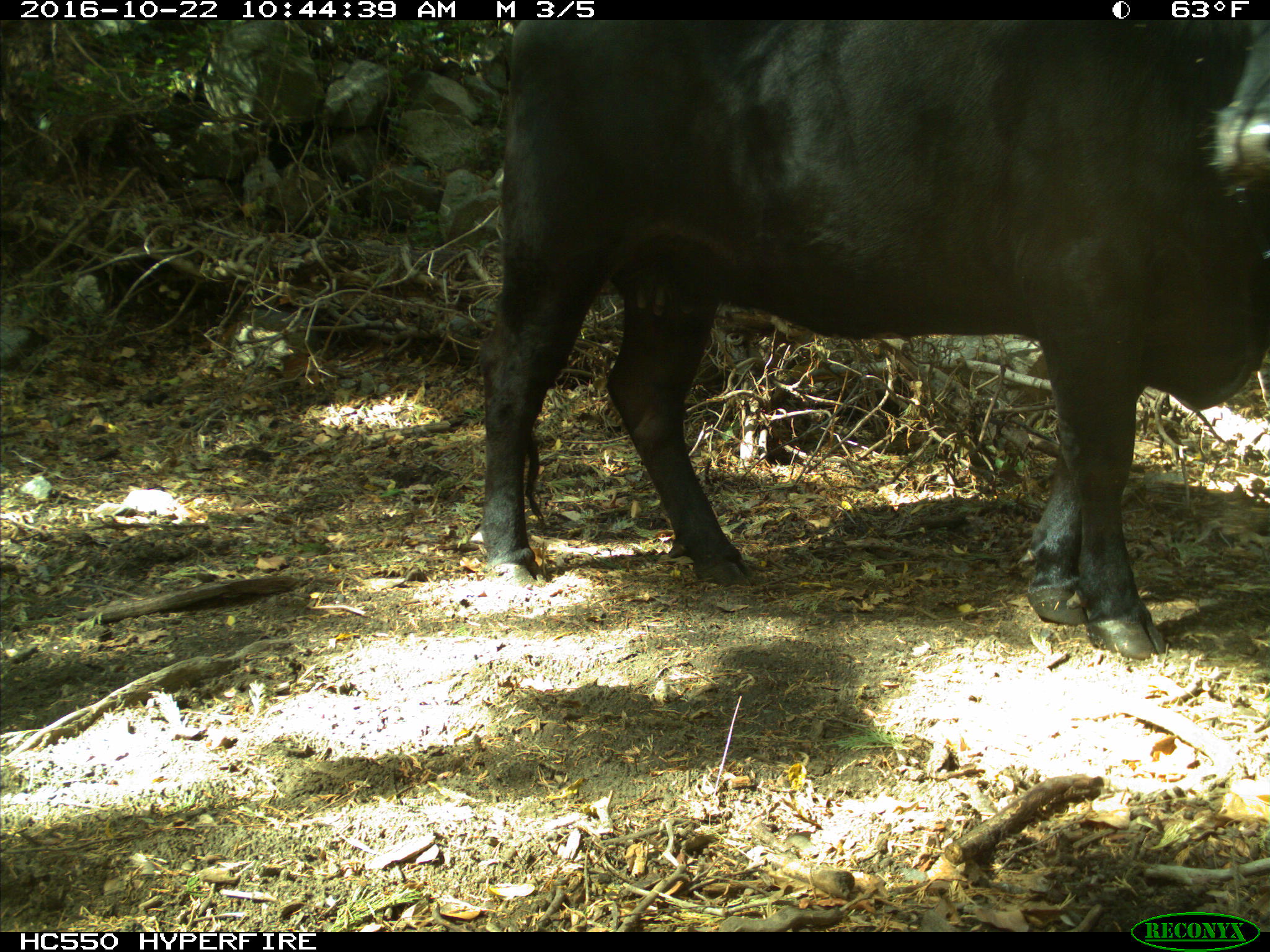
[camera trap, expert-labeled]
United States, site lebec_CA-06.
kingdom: Animalia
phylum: Chordata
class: Mammalia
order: Artiodactyla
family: Bovidae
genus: Bos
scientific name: Bos taurus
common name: domestic cow